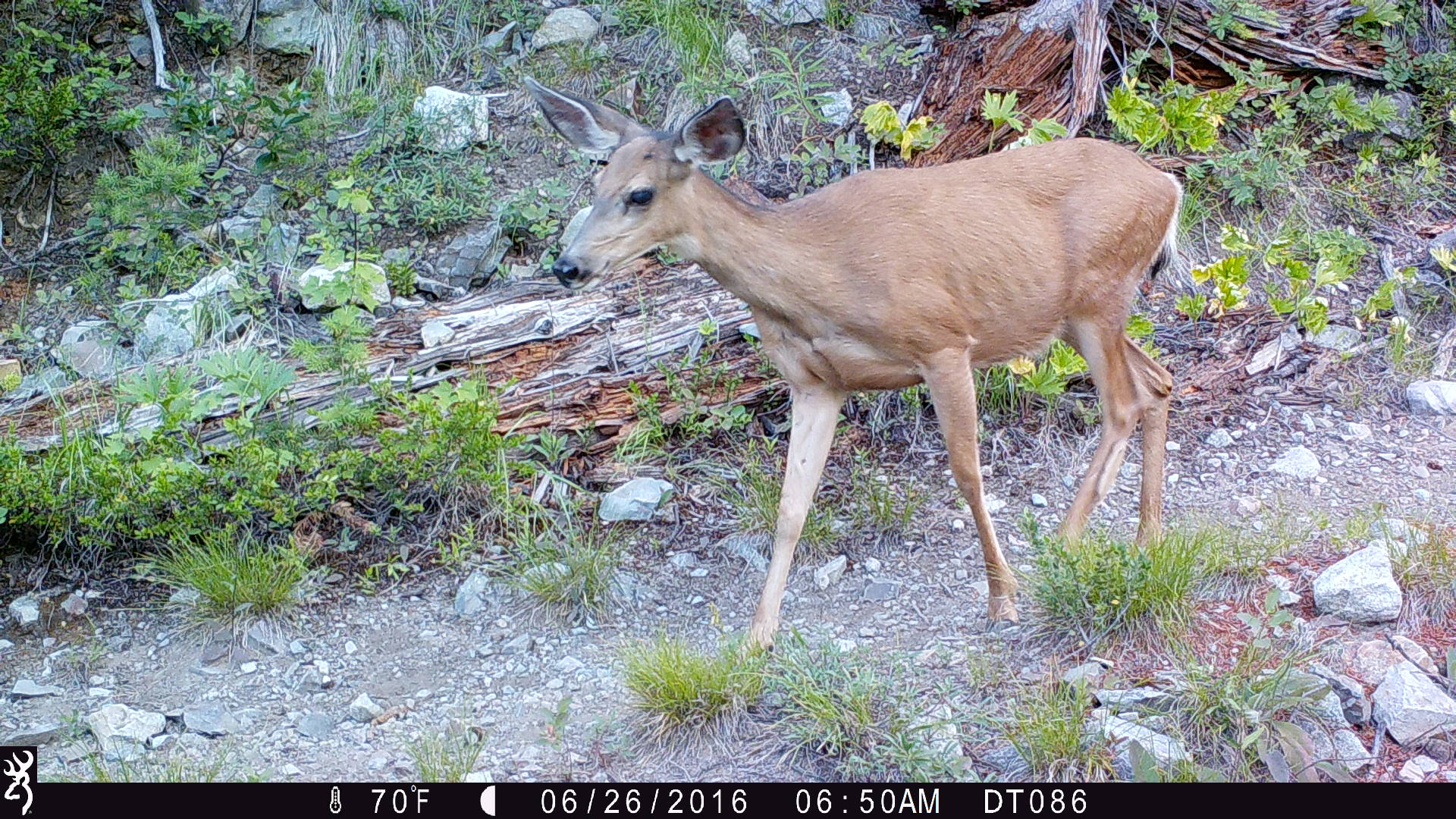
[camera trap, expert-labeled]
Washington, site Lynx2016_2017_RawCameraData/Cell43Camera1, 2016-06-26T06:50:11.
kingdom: Animalia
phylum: Chordata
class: Mammalia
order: Artiodactyla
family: Cervidae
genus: Odocoileus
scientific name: Odocoileus hemionus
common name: mule deer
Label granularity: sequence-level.